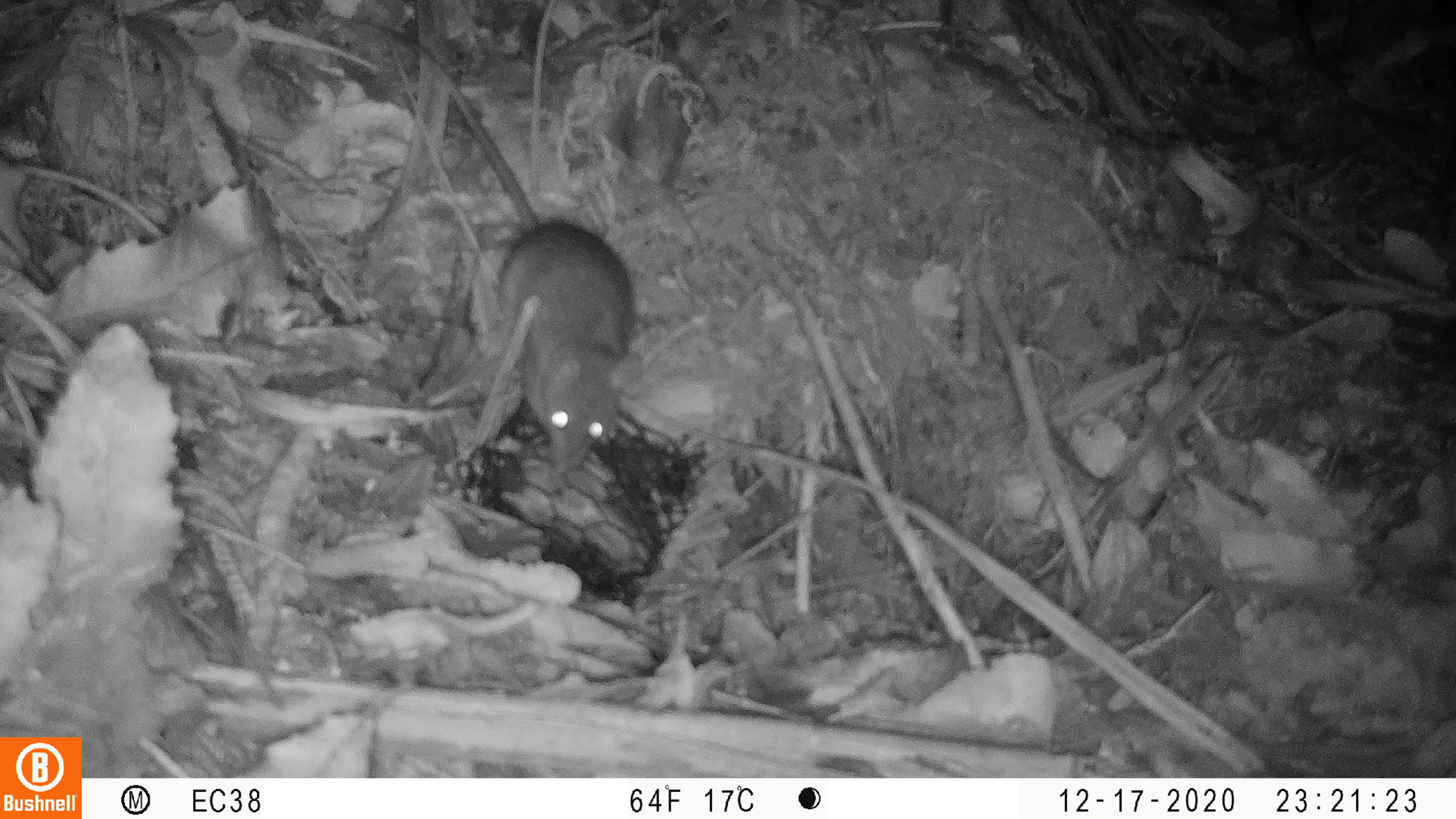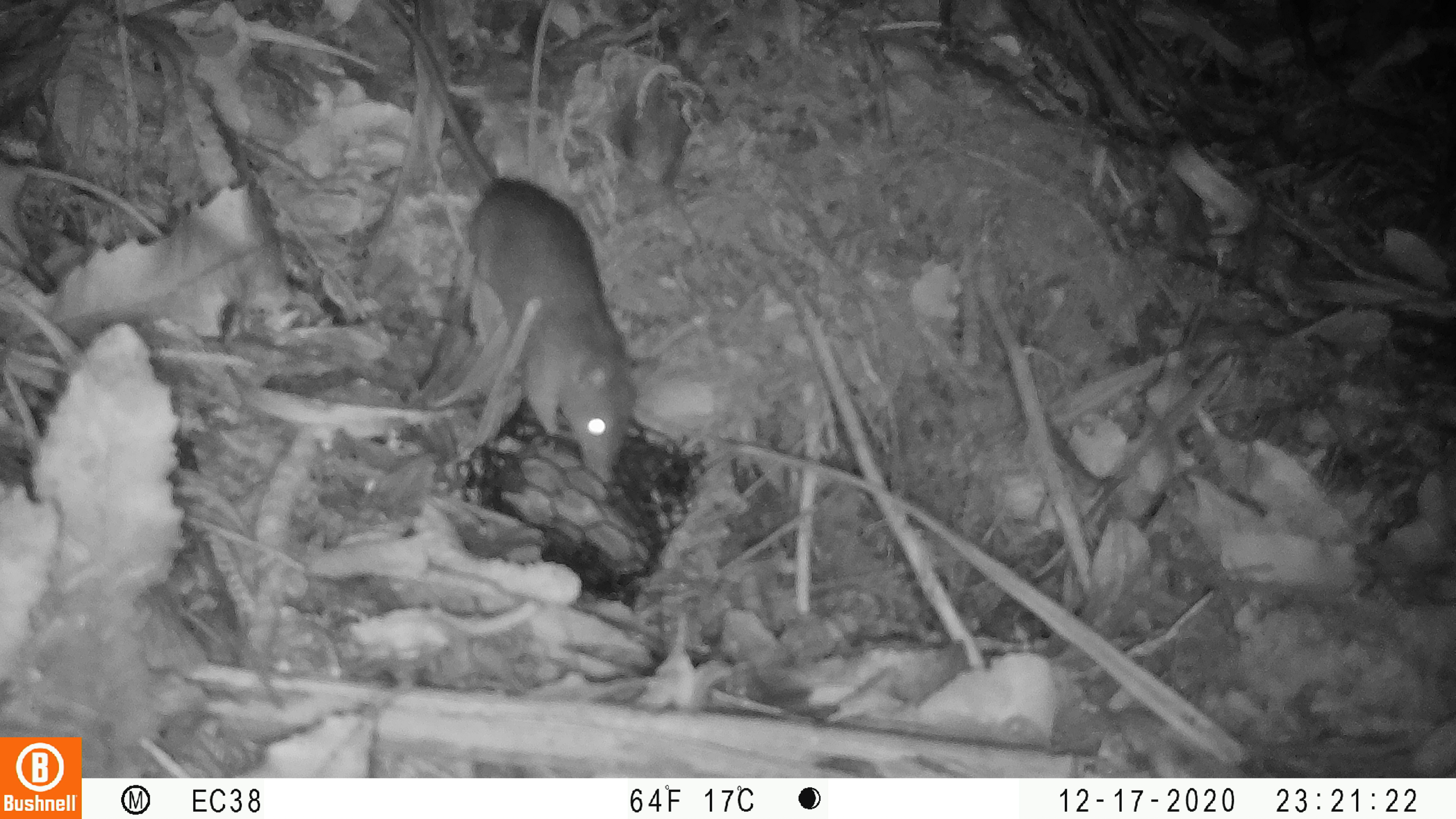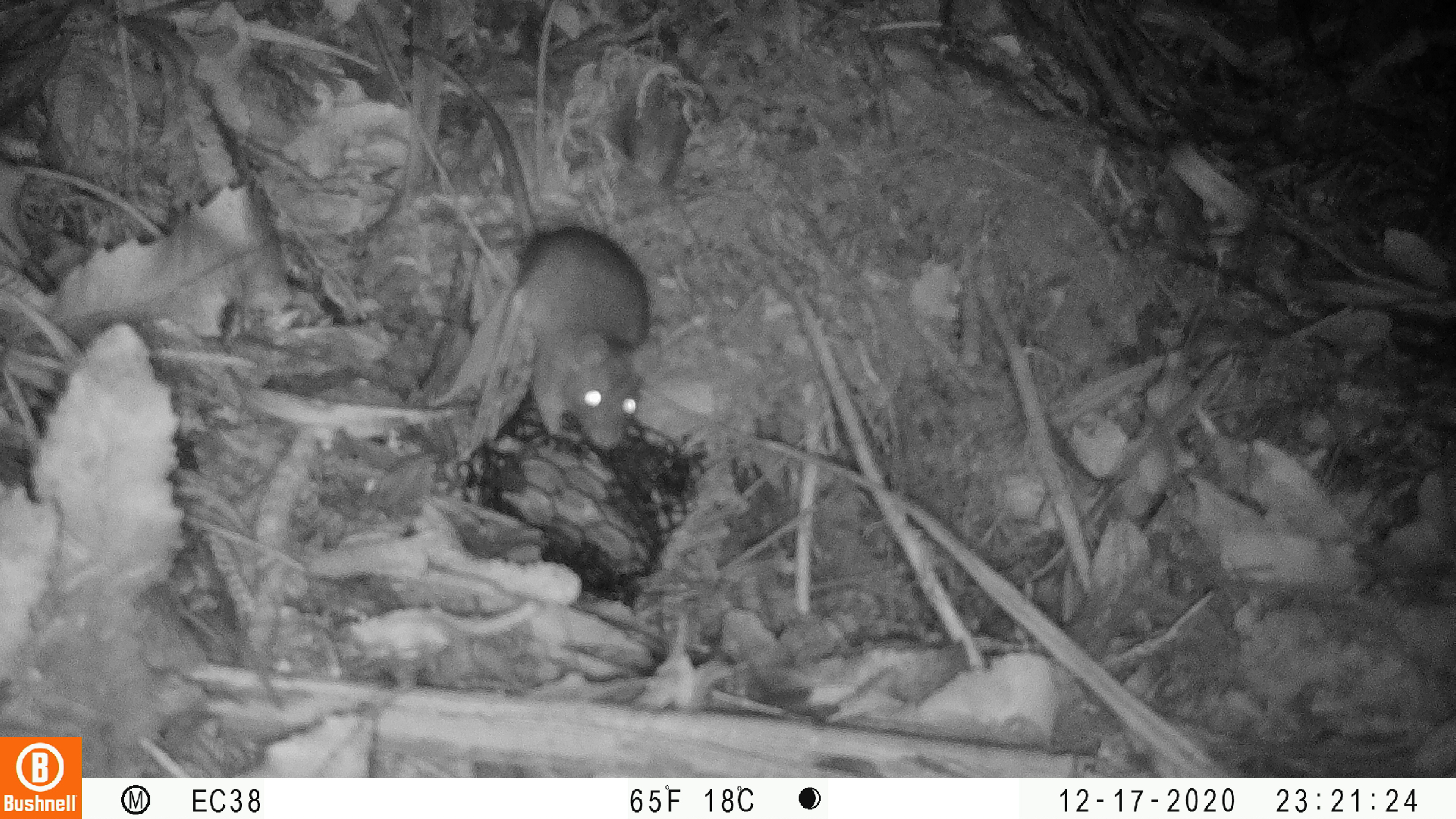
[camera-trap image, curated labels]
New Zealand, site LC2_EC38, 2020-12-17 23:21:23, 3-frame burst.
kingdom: Animalia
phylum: Chordata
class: Mammalia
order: Rodentia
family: Muridae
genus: Rattus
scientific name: Rattus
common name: rat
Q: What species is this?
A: Rat (Rattus).